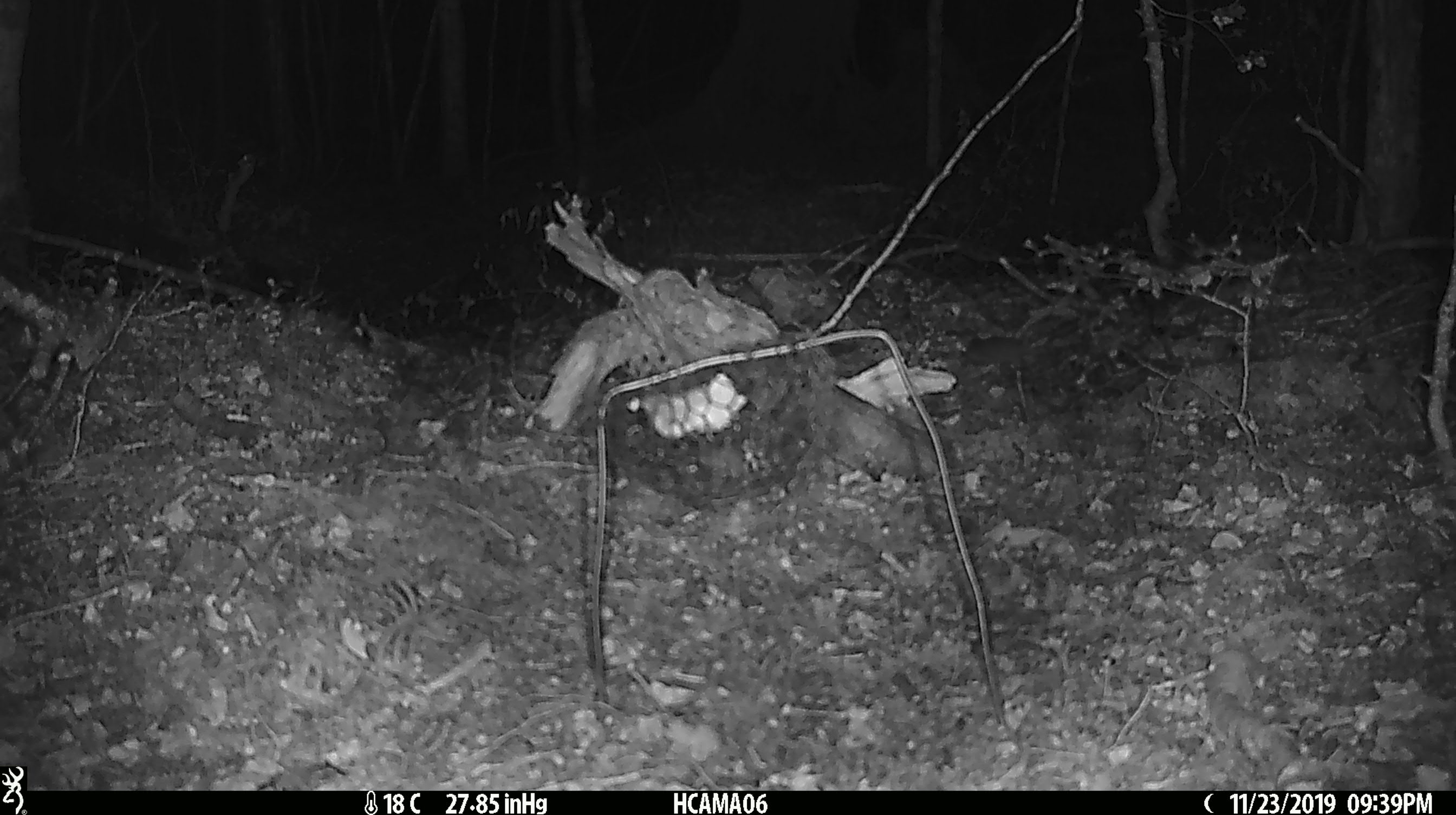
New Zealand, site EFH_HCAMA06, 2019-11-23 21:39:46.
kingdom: Animalia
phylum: Chordata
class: Mammalia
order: Rodentia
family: Muridae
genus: Mus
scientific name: Mus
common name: mouse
Mouse (Mus).